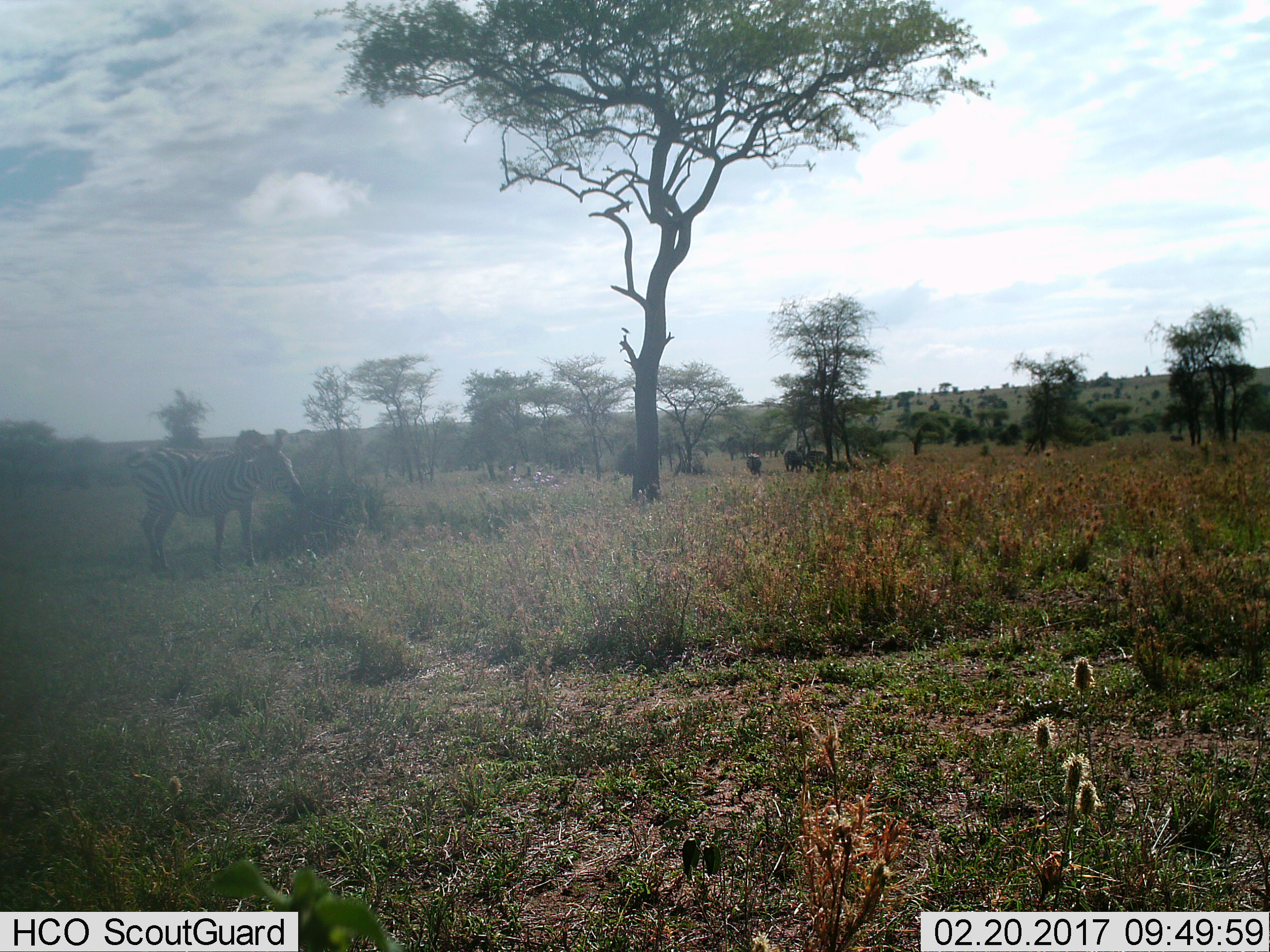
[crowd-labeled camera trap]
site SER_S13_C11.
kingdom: Animalia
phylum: Chordata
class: Mammalia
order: Perissodactyla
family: Equidae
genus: Equus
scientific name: Equus quagga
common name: plains zebra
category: zebraplains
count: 1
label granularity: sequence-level